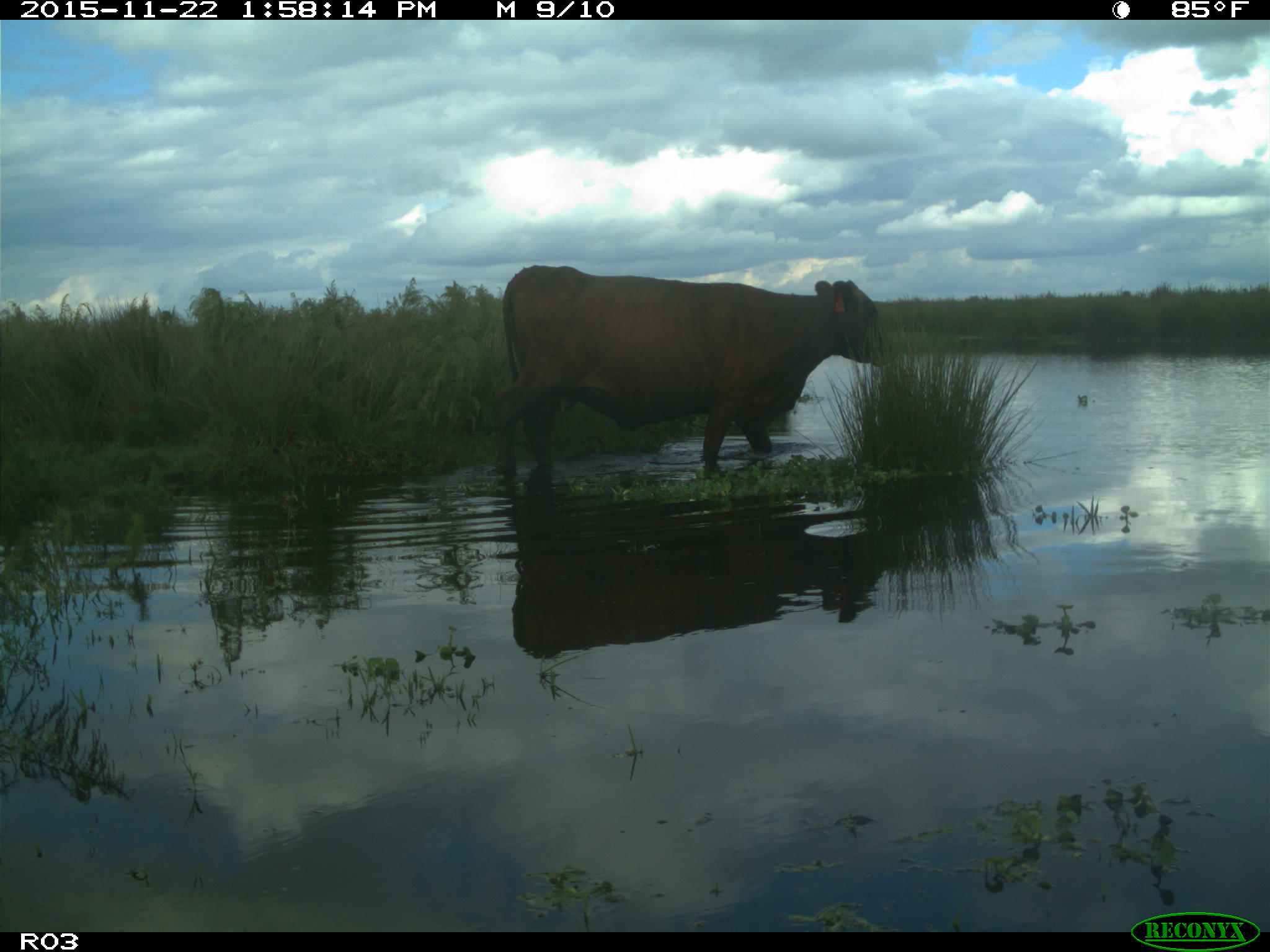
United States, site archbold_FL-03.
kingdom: Animalia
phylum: Chordata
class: Mammalia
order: Artiodactyla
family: Bovidae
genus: Bos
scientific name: Bos taurus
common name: domestic cow